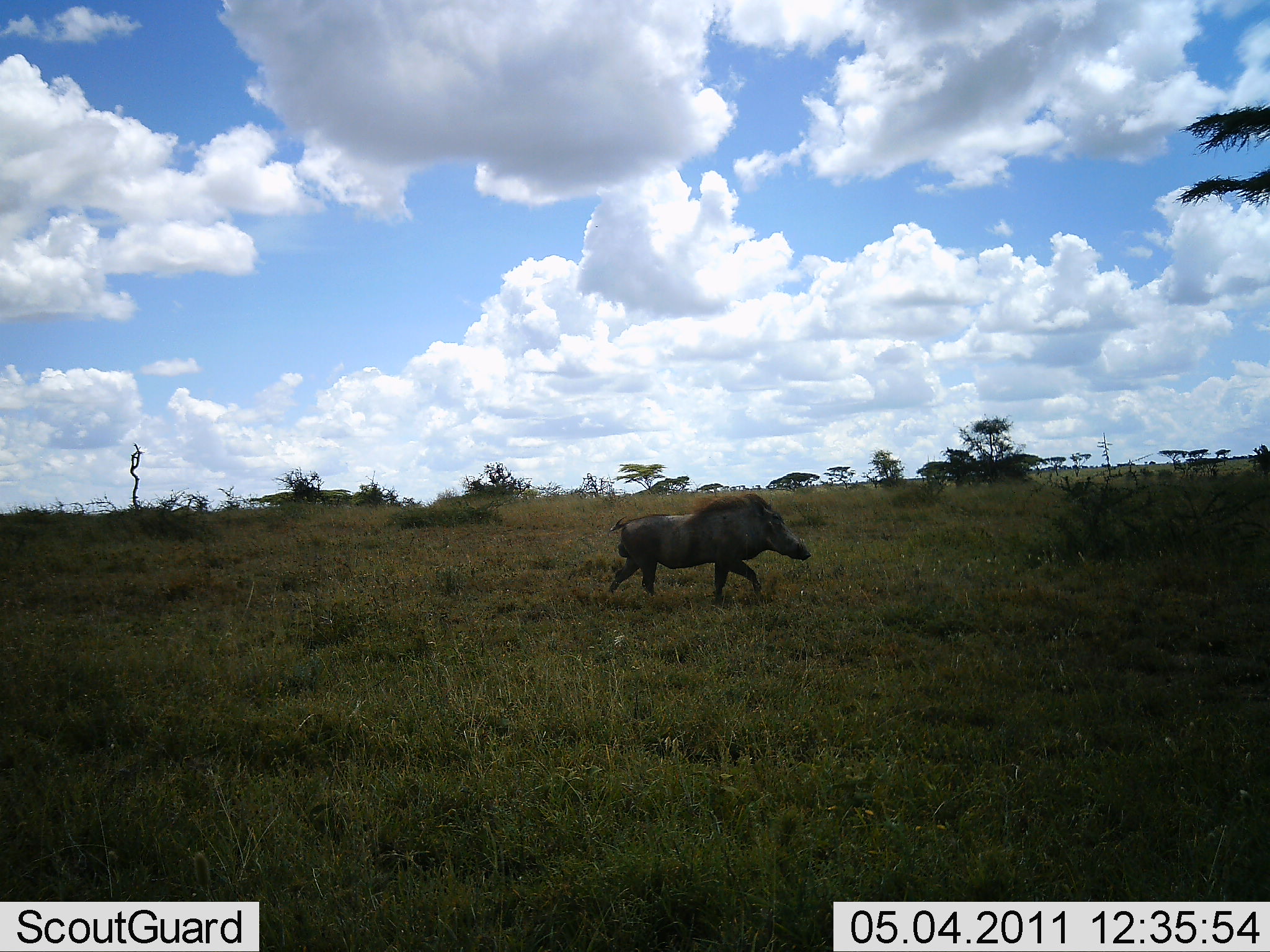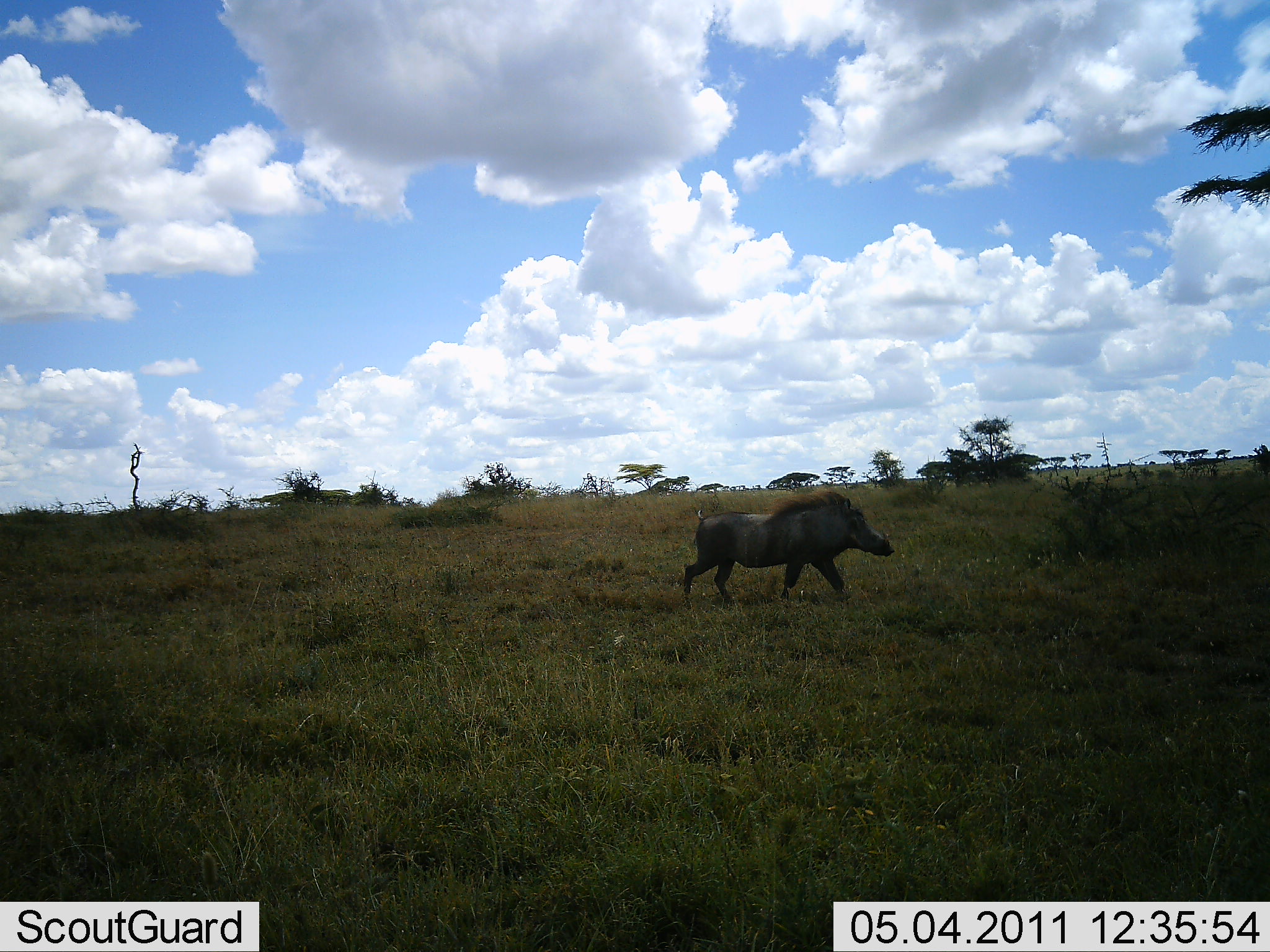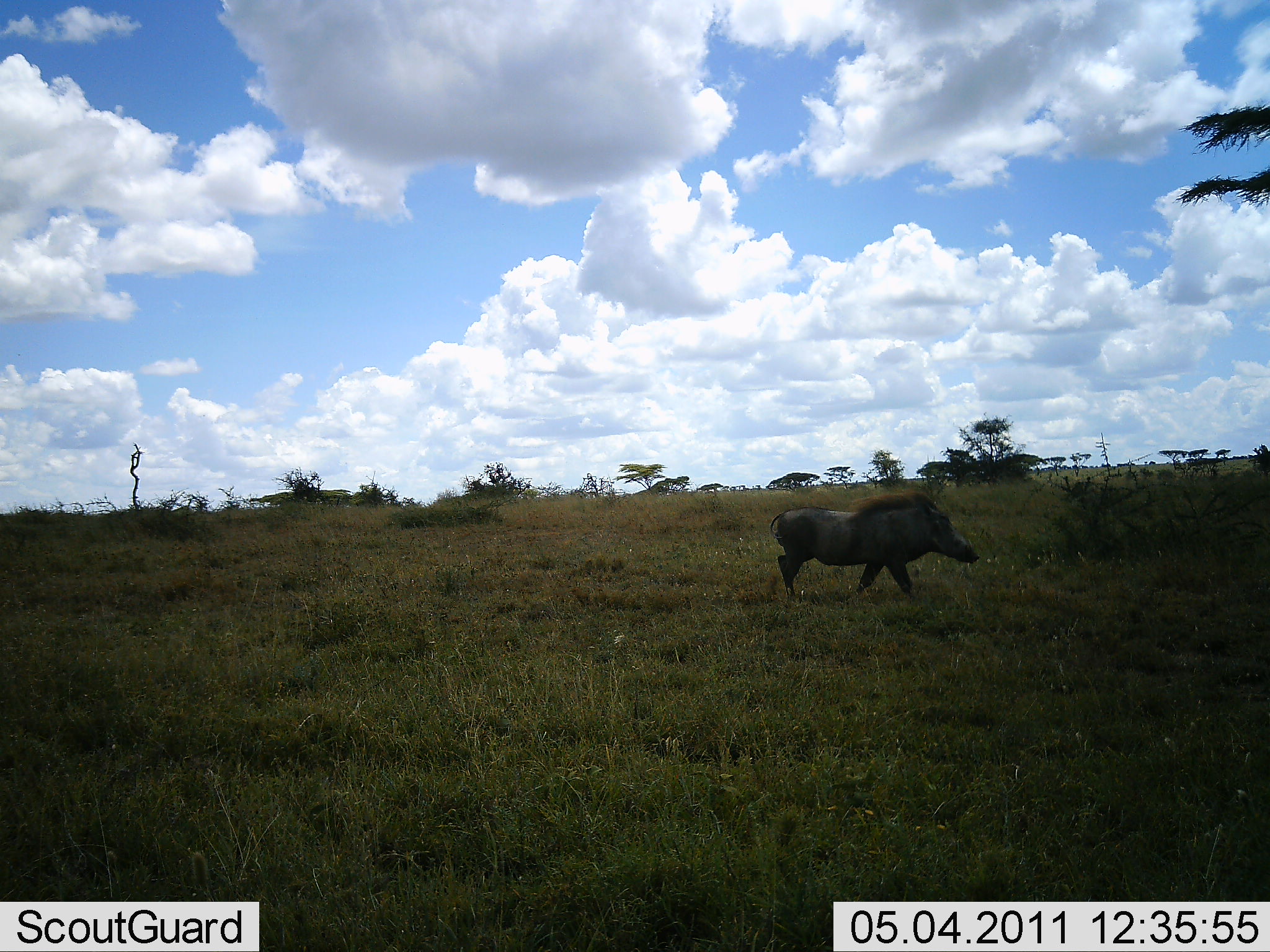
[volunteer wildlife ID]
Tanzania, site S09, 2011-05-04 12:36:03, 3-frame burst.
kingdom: Animalia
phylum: Chordata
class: Mammalia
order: Artiodactyla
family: Suidae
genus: Phacochoerus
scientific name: Phacochoerus africanus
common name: warthog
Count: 1.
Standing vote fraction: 10%.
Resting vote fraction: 0%.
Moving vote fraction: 100%.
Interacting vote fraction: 0%.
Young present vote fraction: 0%.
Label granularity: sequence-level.